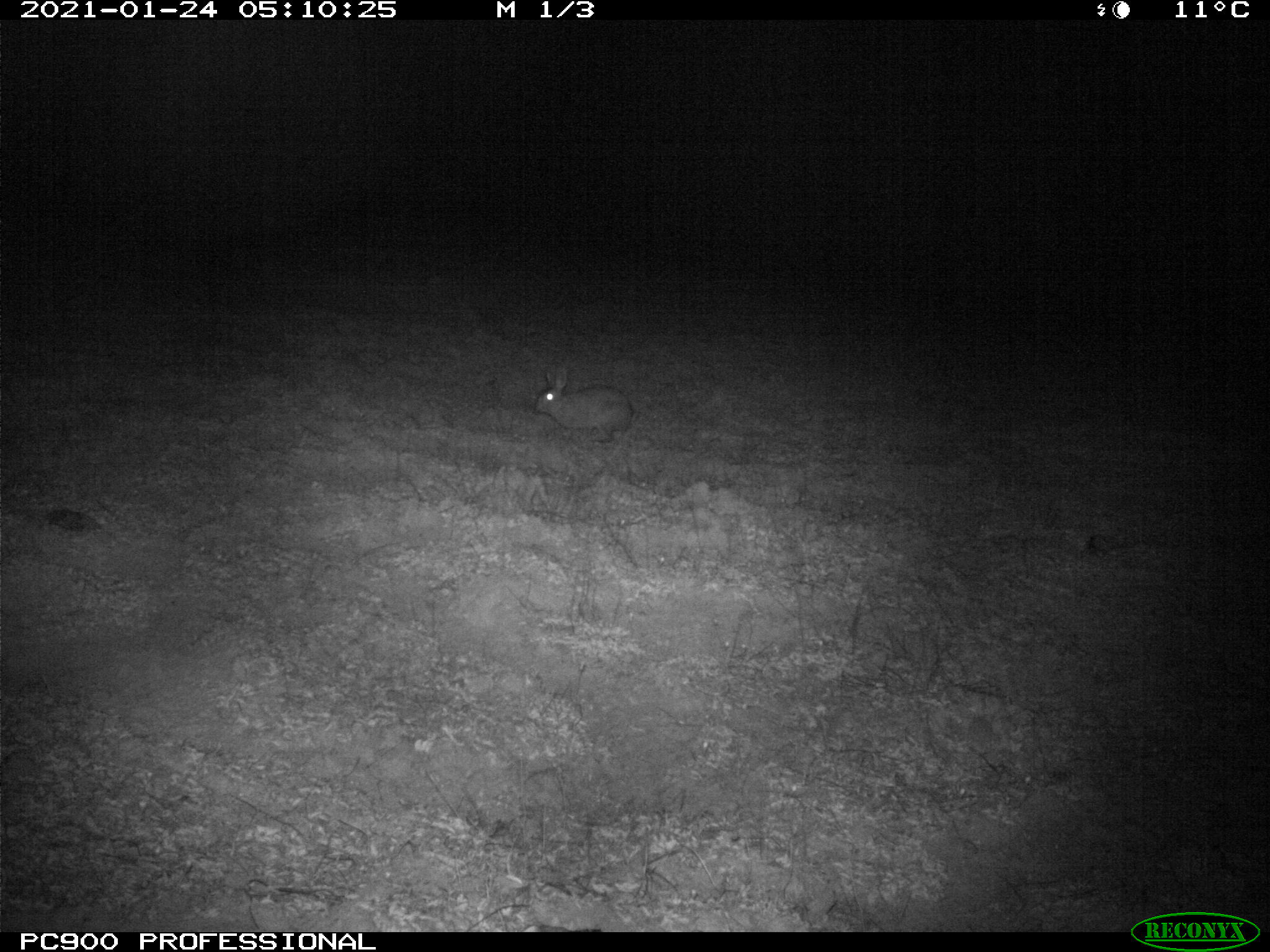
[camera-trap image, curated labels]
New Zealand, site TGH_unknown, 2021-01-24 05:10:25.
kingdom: Animalia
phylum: Chordata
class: Mammalia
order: Lagomorpha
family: Leporidae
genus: Oryctolagus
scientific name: Oryctolagus cuniculus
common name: european rabbit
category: rabbit